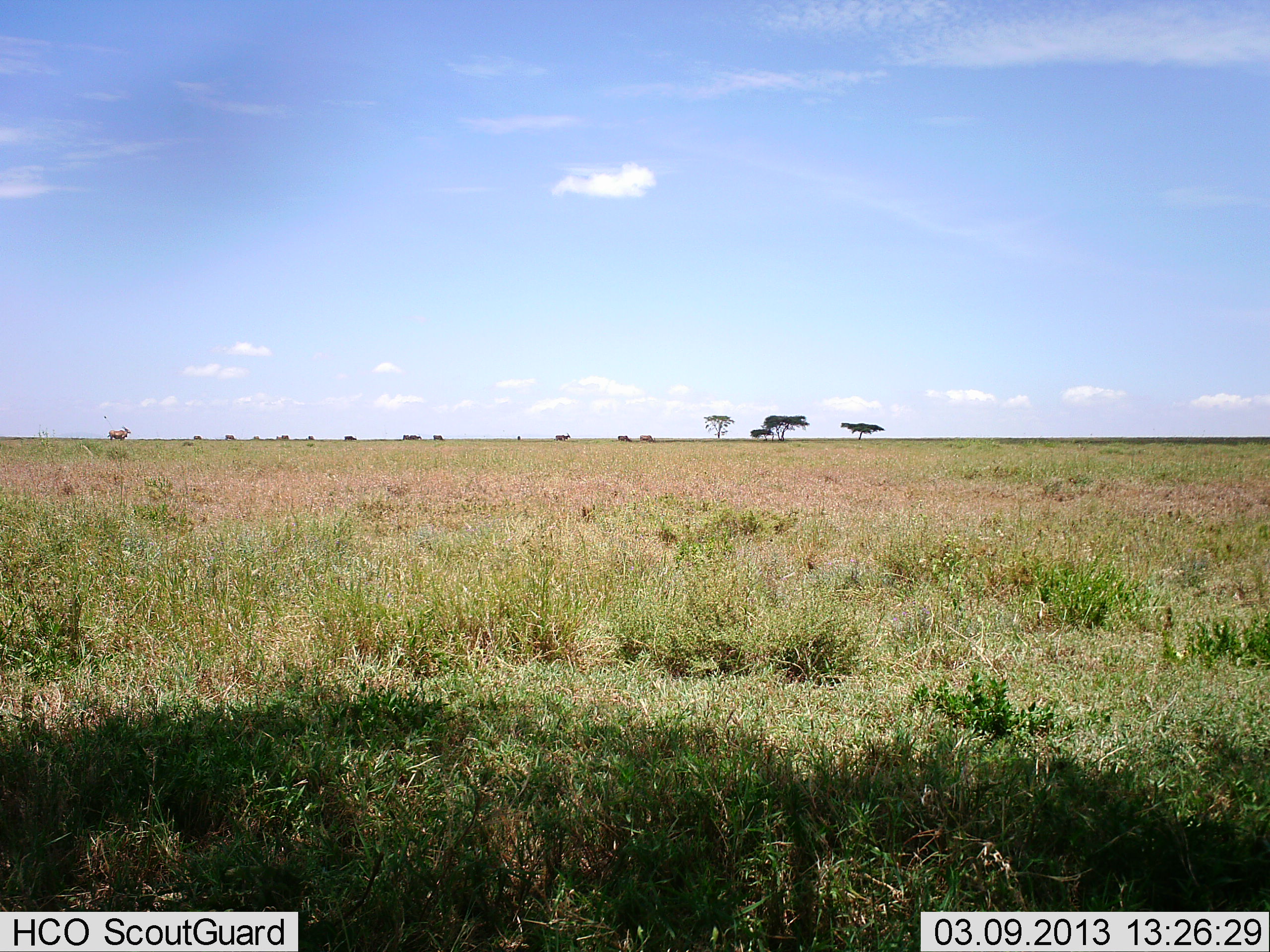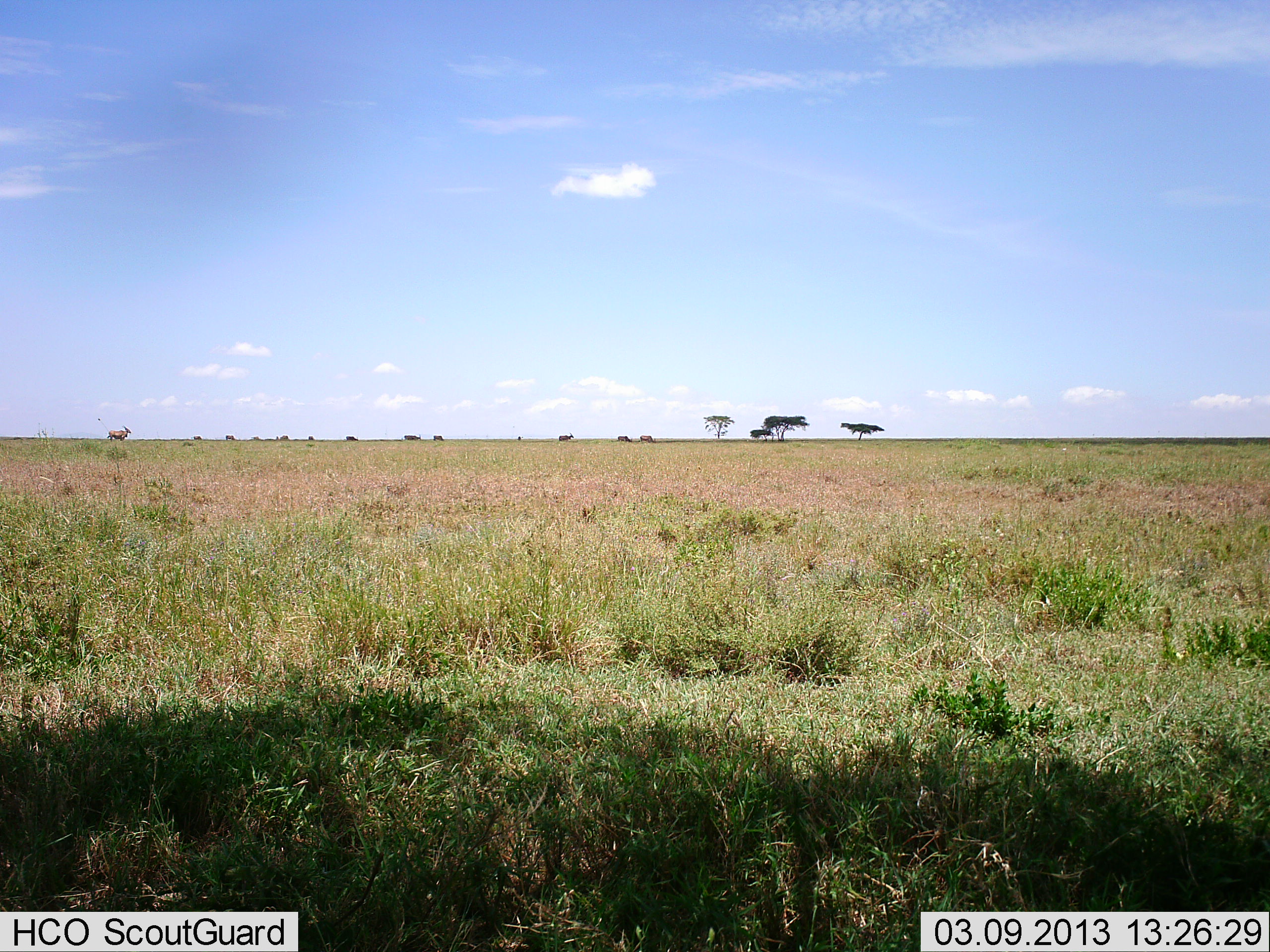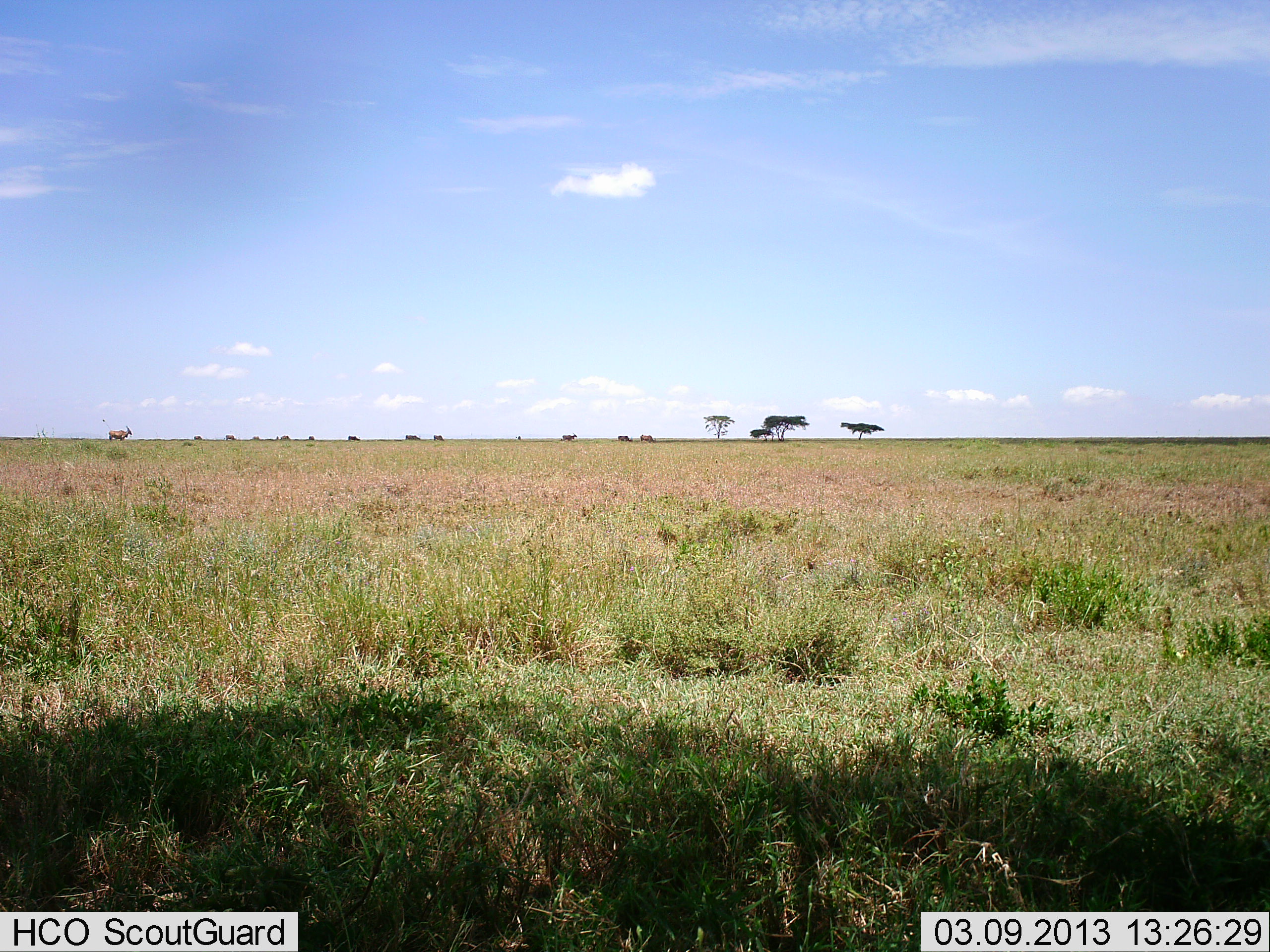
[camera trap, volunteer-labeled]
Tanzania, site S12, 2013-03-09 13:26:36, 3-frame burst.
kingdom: Animalia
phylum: Chordata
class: Mammalia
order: Artiodactyla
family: Bovidae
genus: Tragelaphus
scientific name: Tragelaphus oryx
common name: eland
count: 1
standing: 100%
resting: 0%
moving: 0%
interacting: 0%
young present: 0%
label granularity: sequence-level